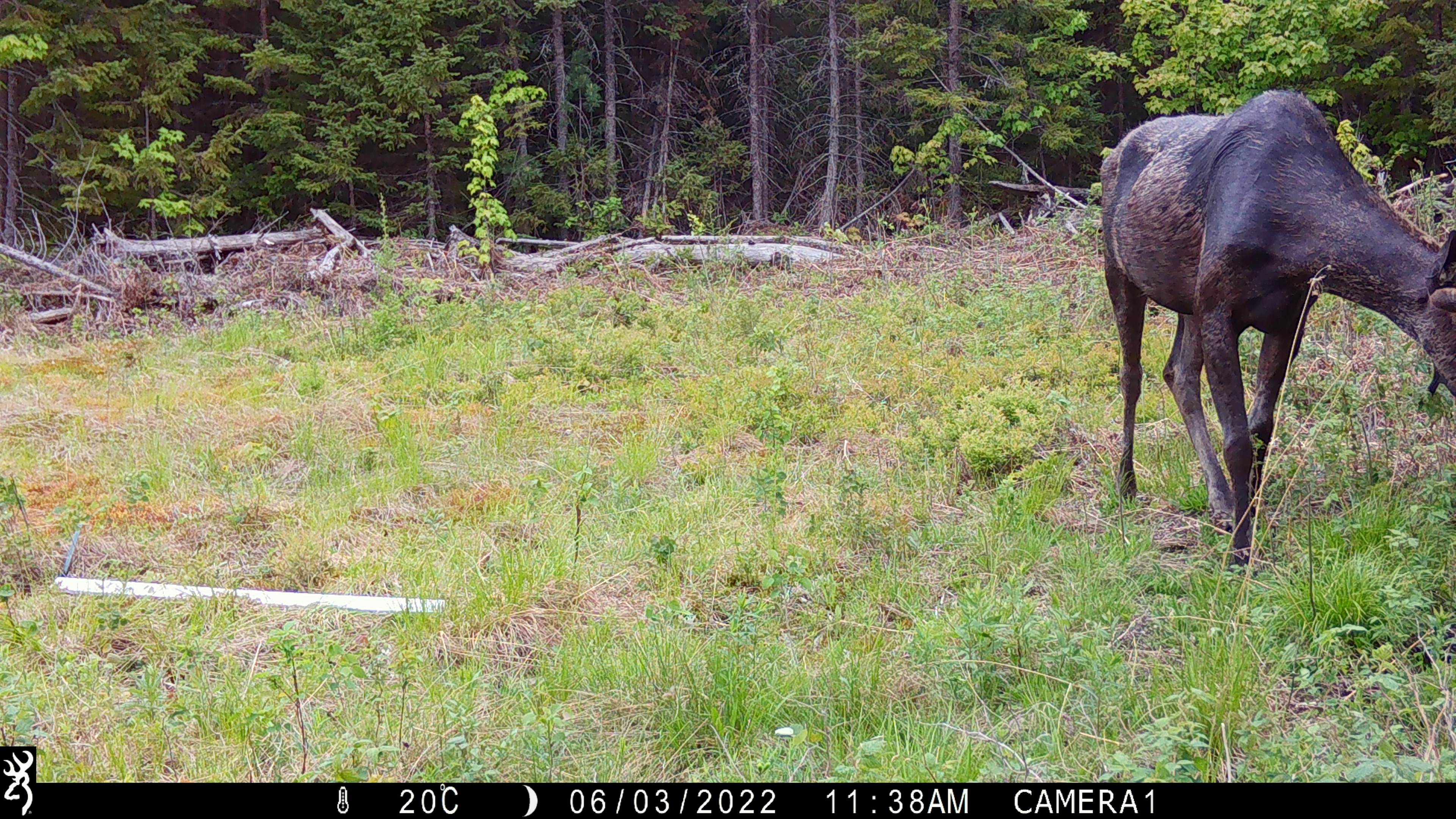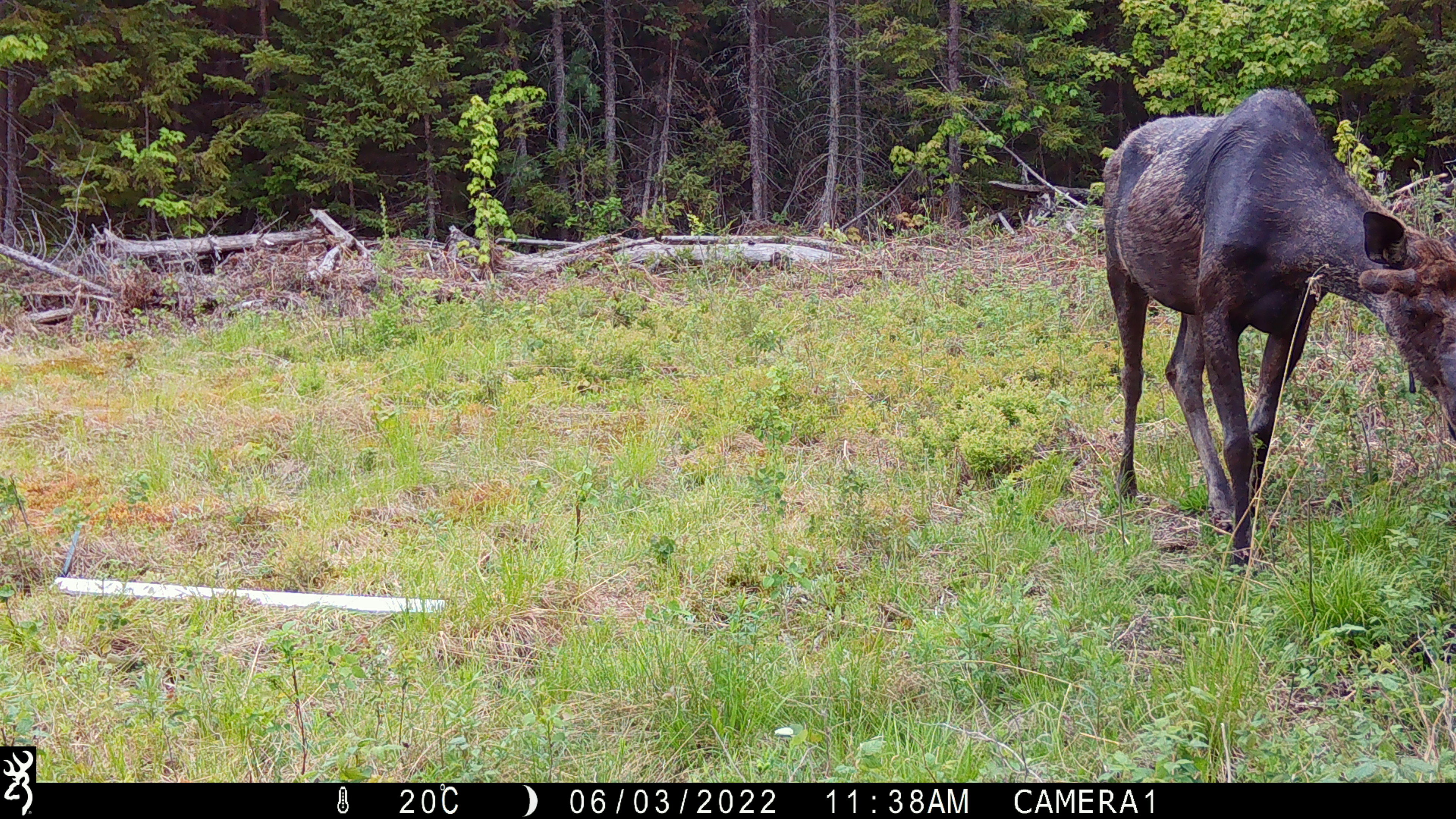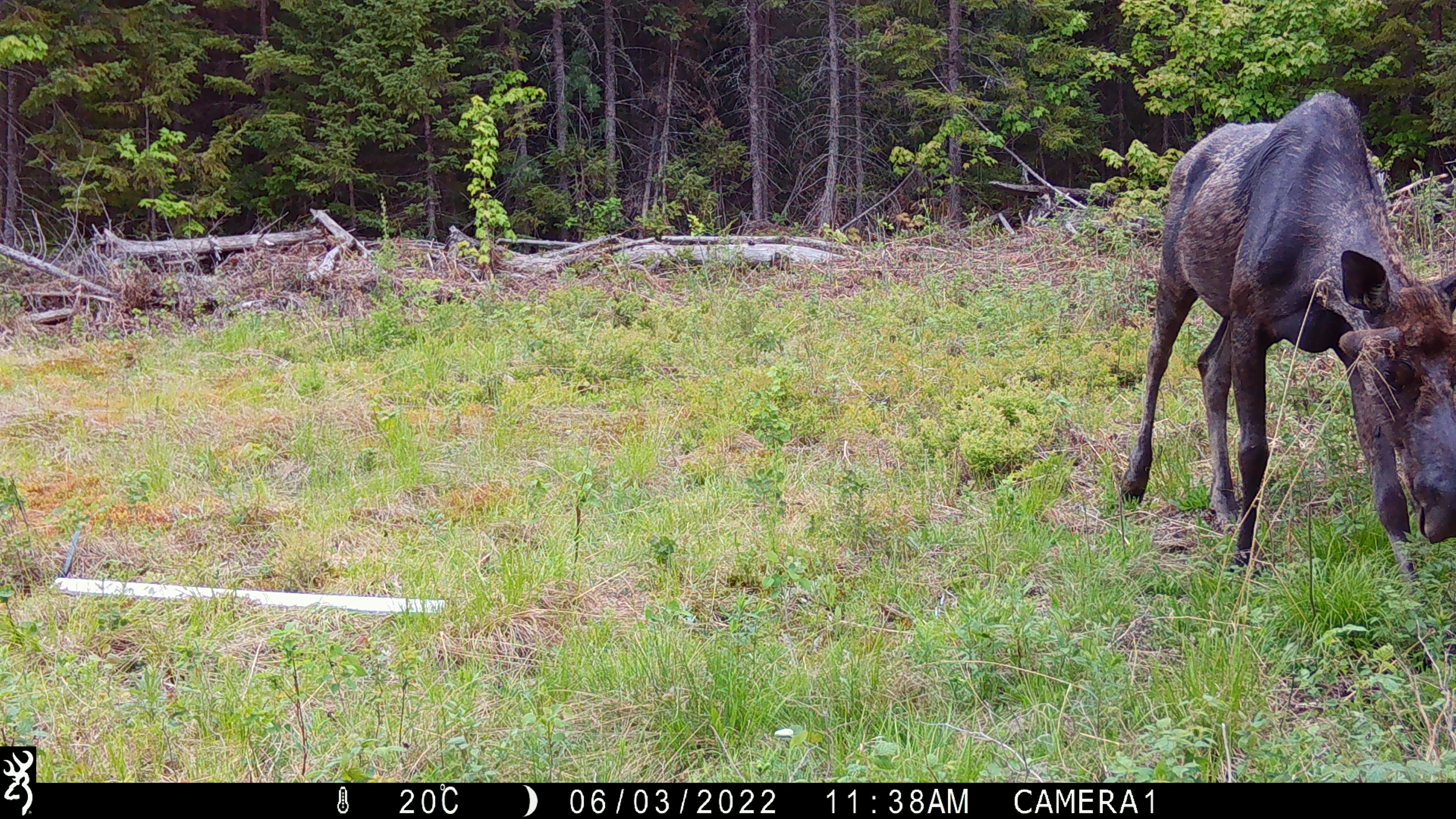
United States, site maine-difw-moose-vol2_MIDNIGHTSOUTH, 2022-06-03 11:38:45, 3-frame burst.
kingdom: Animalia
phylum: Chordata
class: Mammalia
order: Artiodactyla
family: Cervidae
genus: Alces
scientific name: Alces alces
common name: moose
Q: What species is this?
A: Moose (Alces alces).